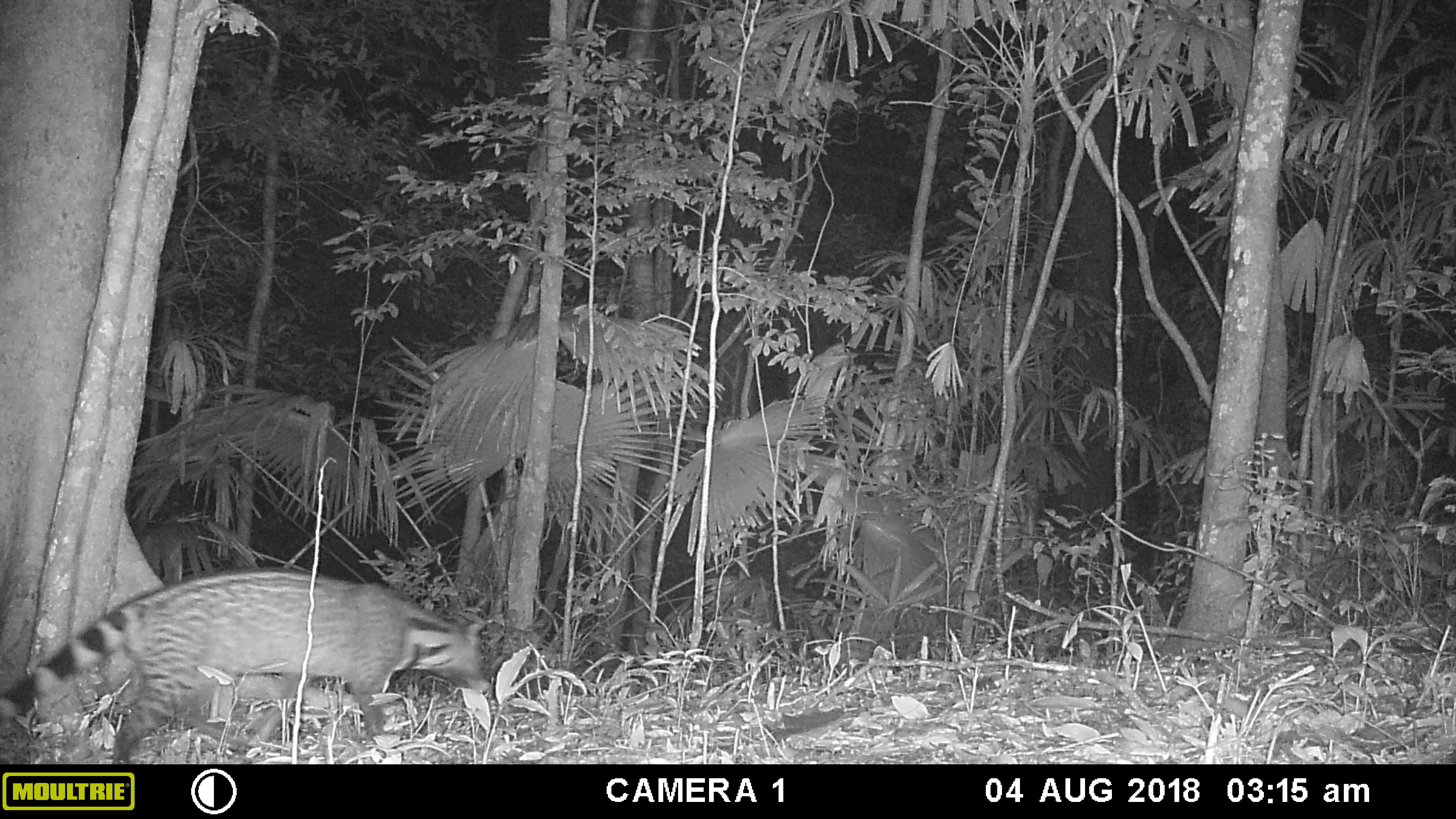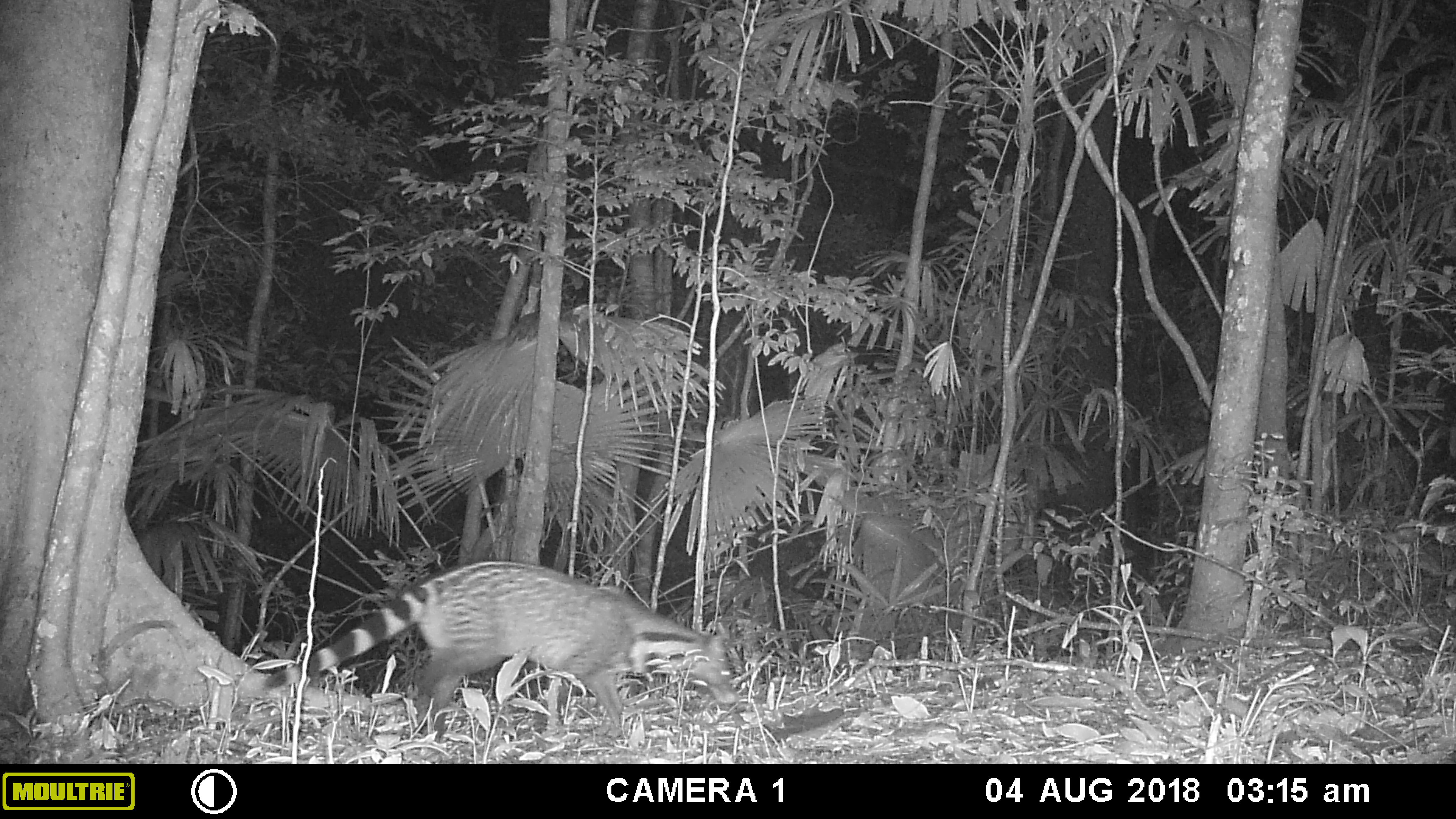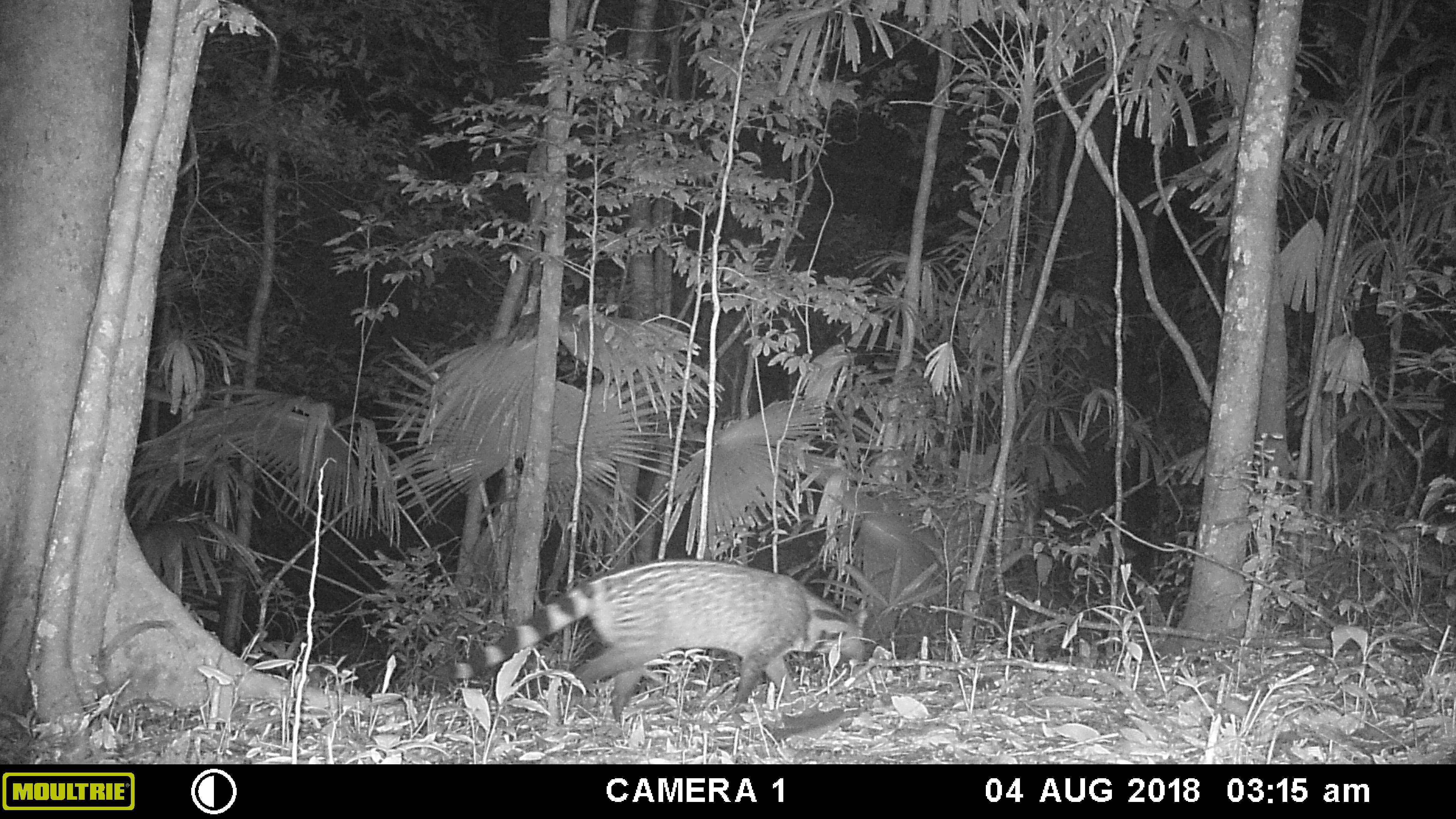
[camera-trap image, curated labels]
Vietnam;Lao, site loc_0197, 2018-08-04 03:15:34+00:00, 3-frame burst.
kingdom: Animalia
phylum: Chordata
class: Mammalia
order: Carnivora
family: Viverridae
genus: Viverra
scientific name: Viverra zibetha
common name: large indian civet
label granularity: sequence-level